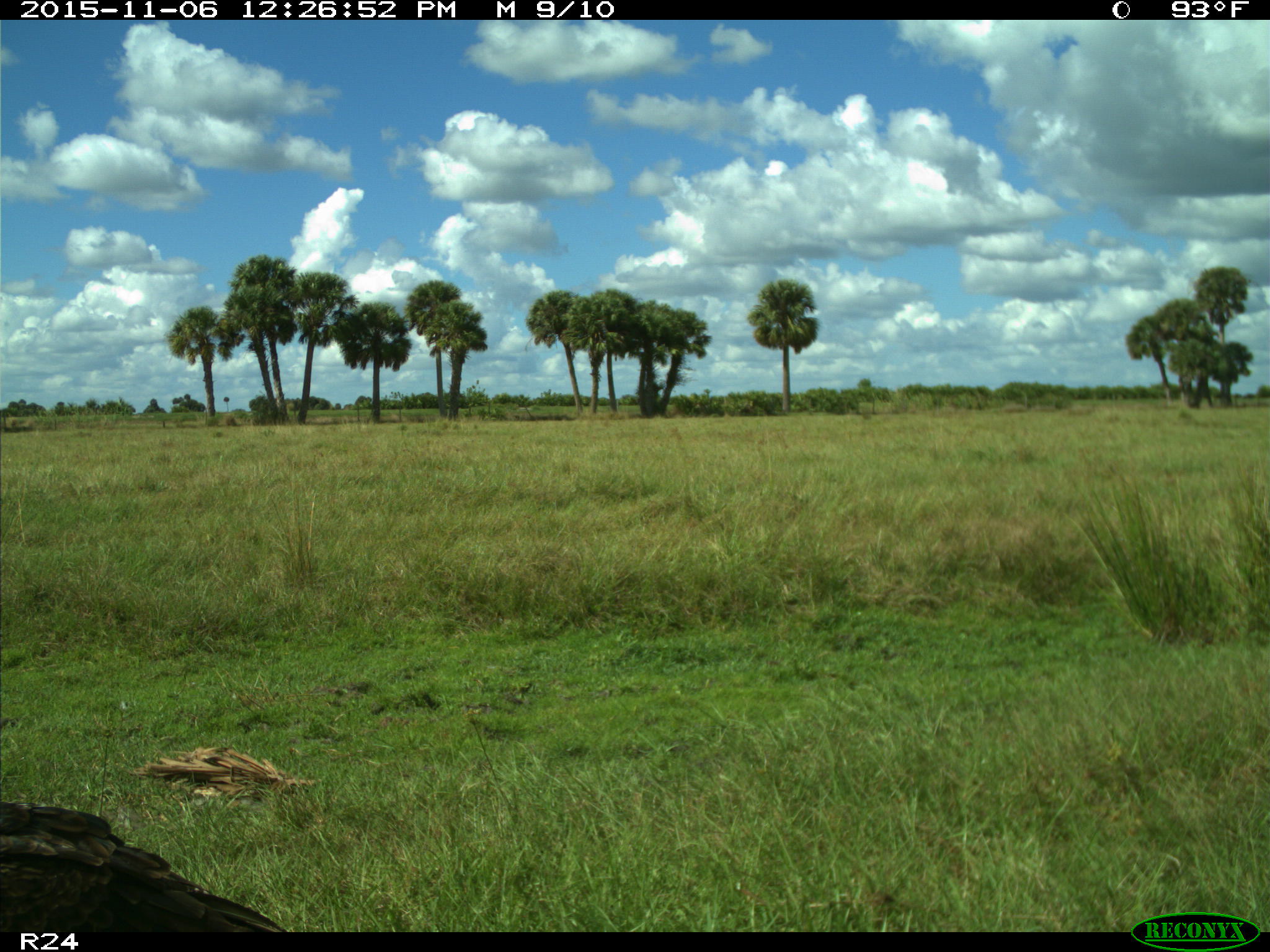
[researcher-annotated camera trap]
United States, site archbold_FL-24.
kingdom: Animalia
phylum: Chordata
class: Aves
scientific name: Aves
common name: birds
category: unidentified bird